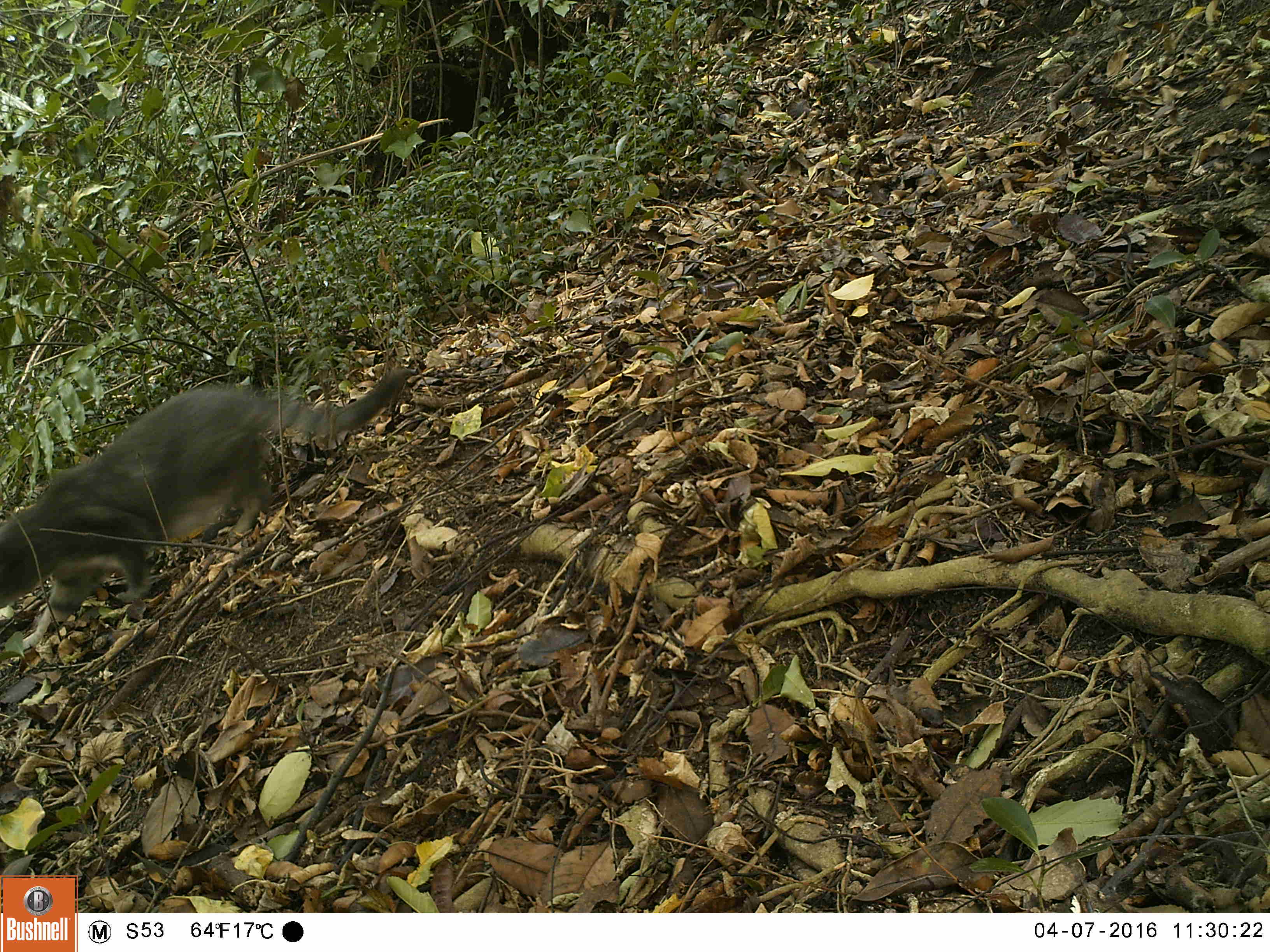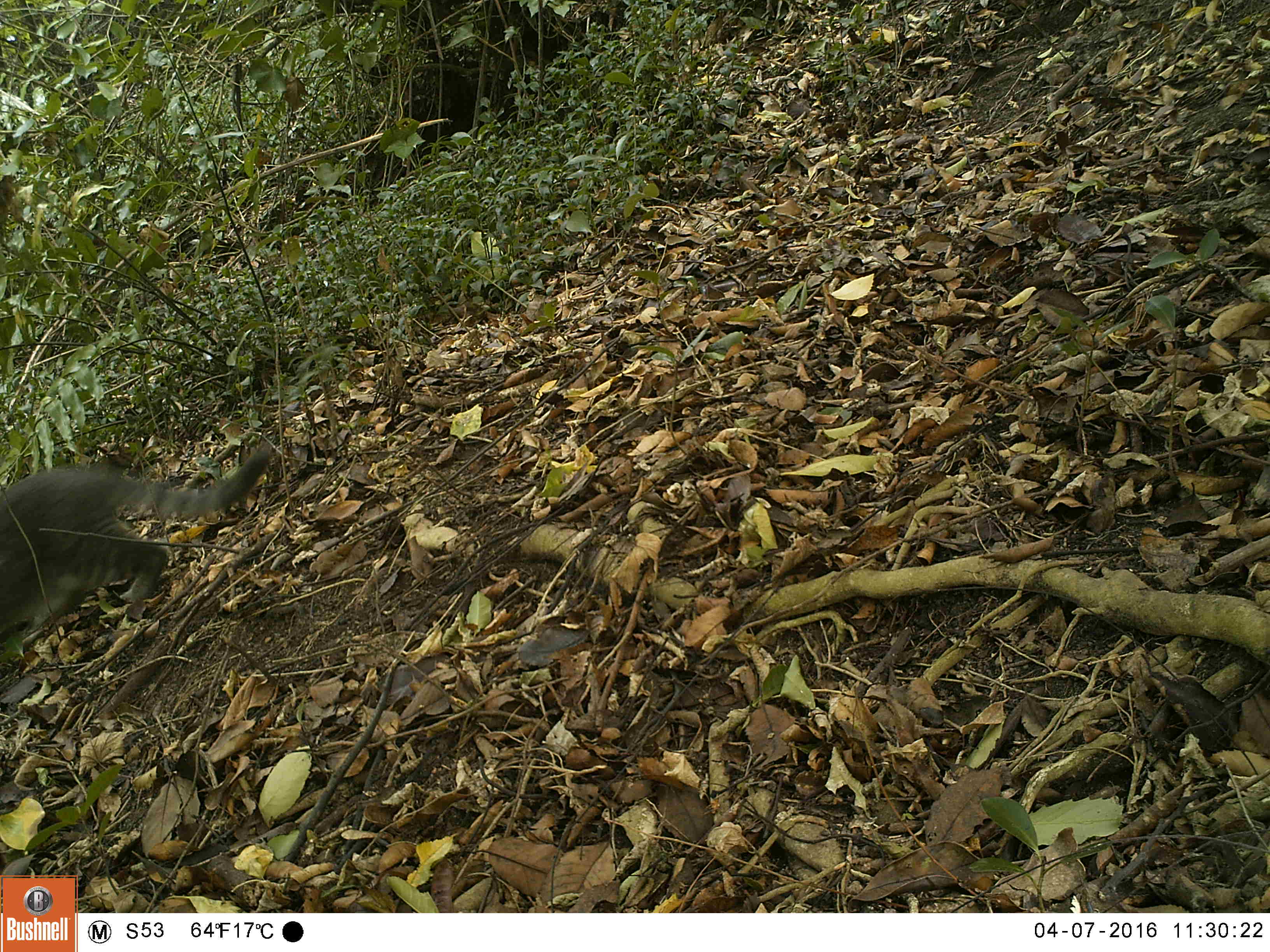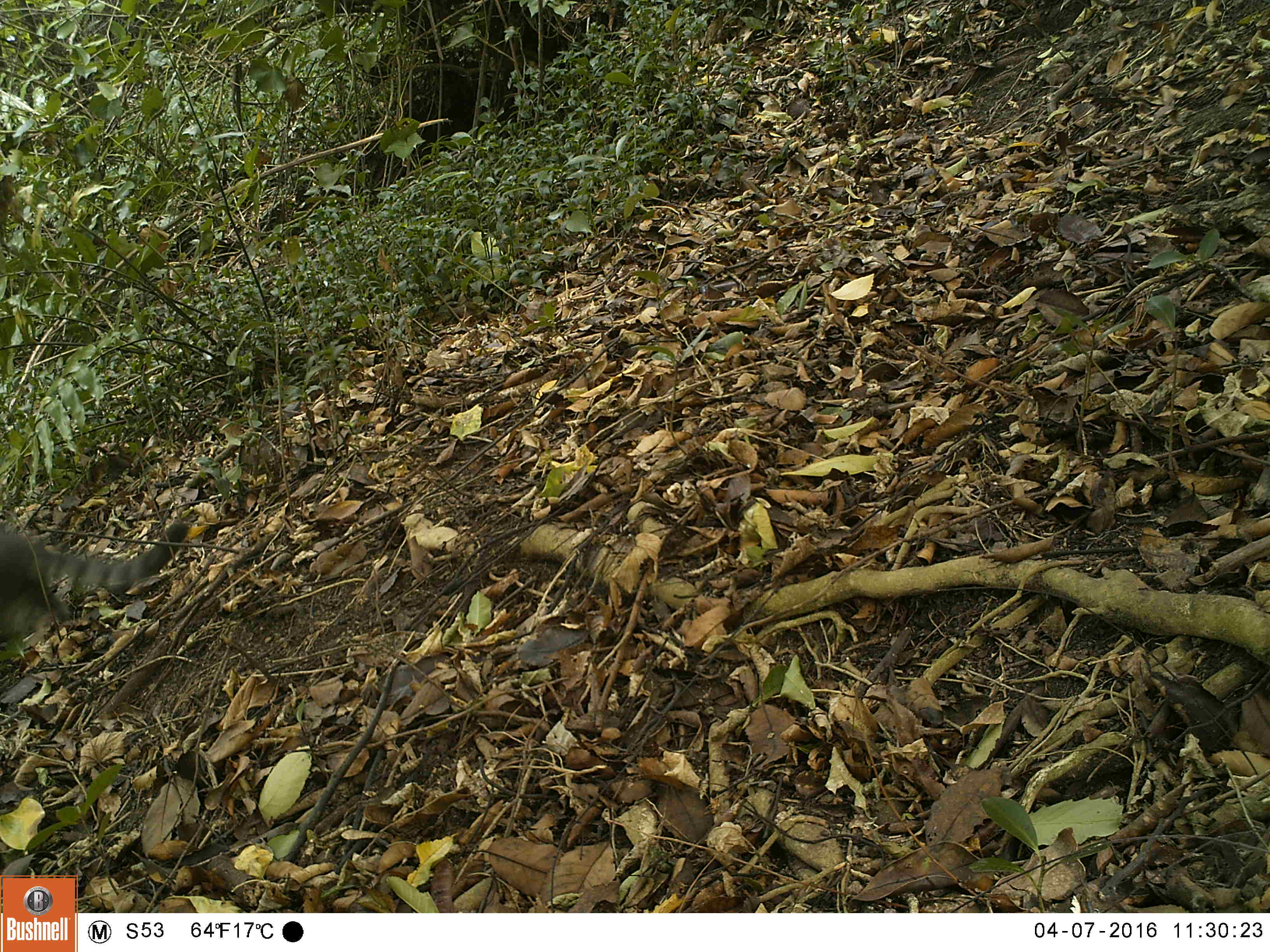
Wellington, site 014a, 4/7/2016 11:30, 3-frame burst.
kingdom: Animalia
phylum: Chordata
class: Mammalia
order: Carnivora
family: Felidae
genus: Felis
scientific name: Felis catus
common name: cat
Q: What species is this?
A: Cat (Felis catus).